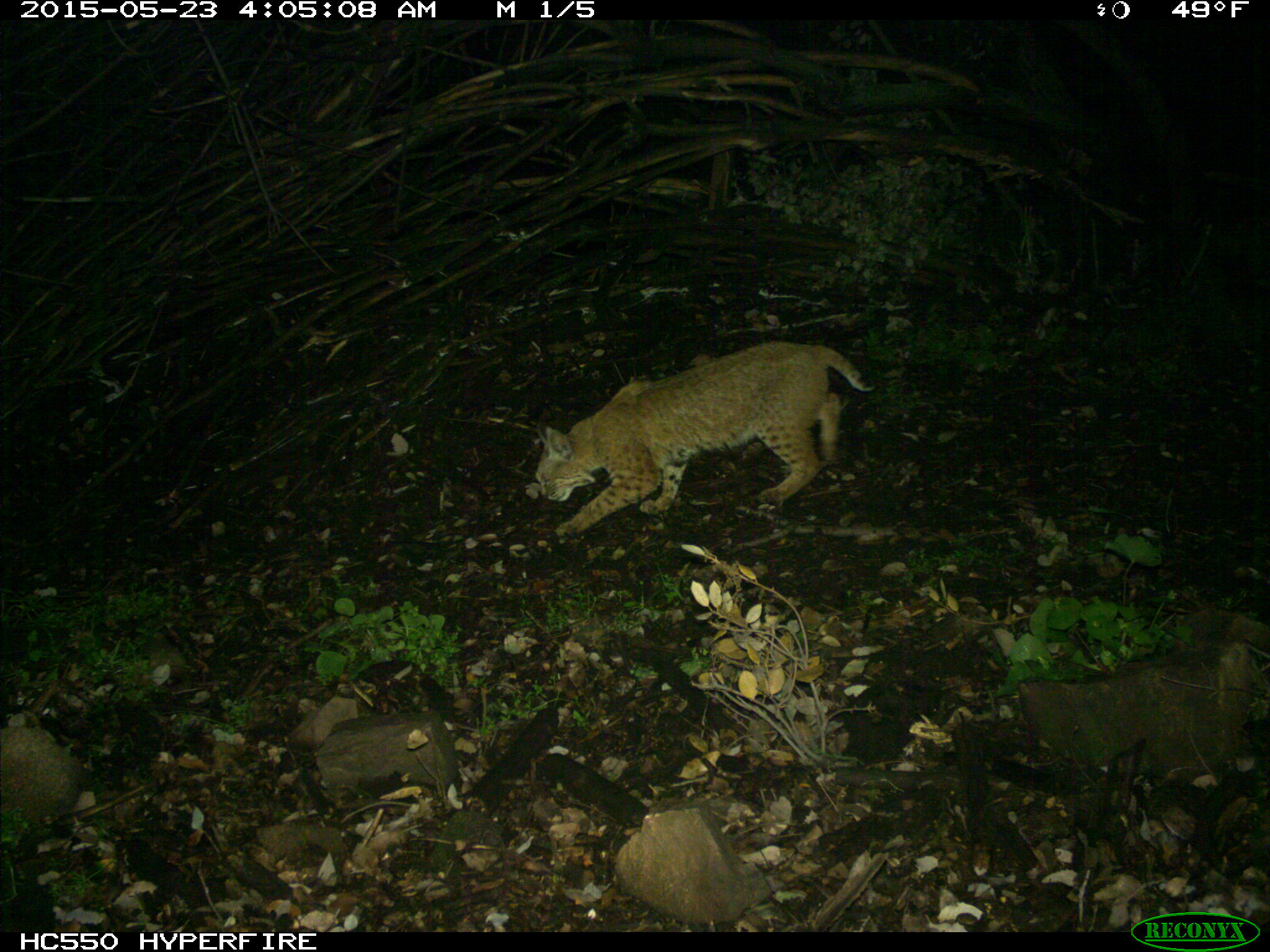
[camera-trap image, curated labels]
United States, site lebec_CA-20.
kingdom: Animalia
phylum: Chordata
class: Mammalia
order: Carnivora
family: Felidae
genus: Lynx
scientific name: Lynx rufus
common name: bobcat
Lynx rufus (bobcat).